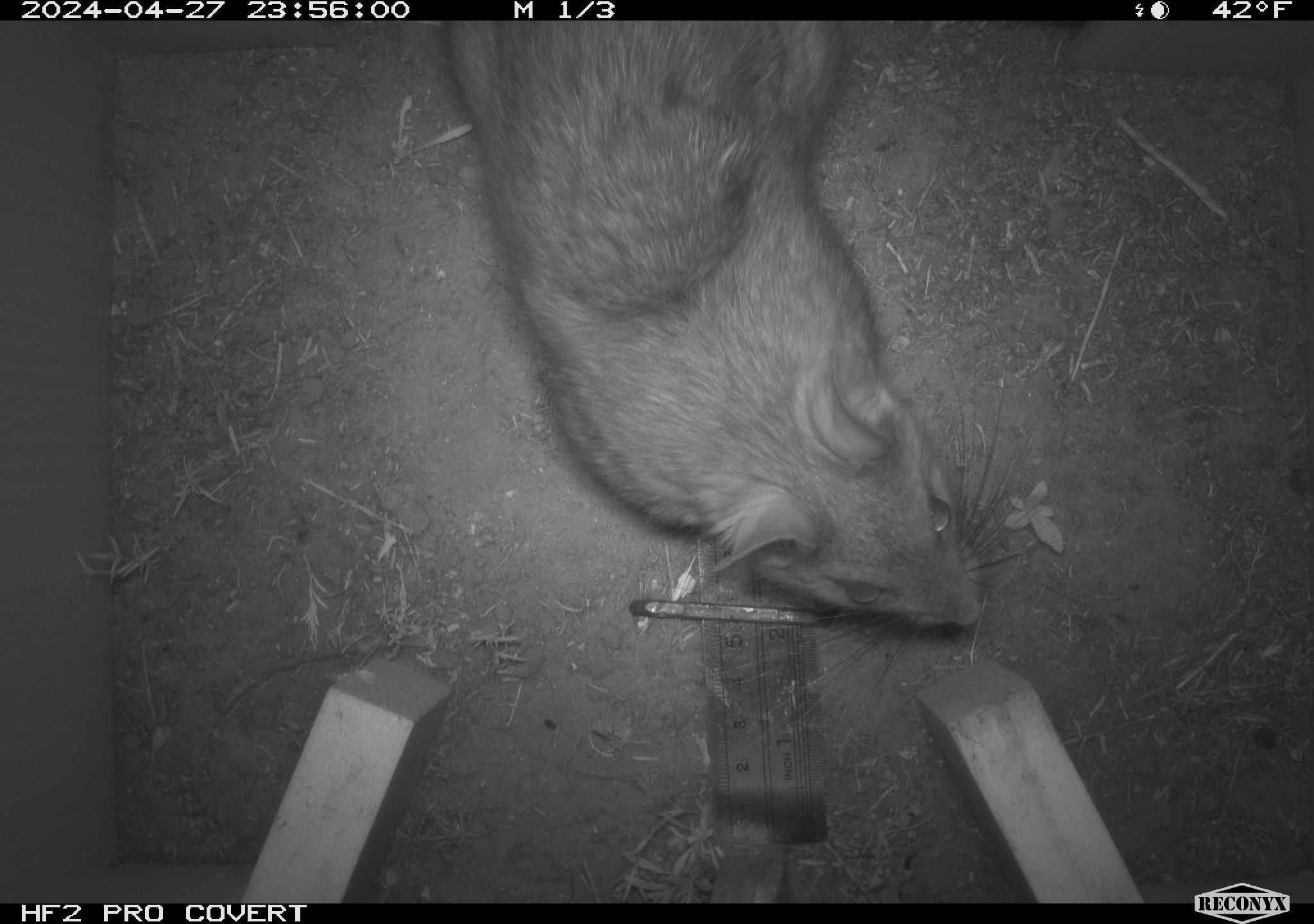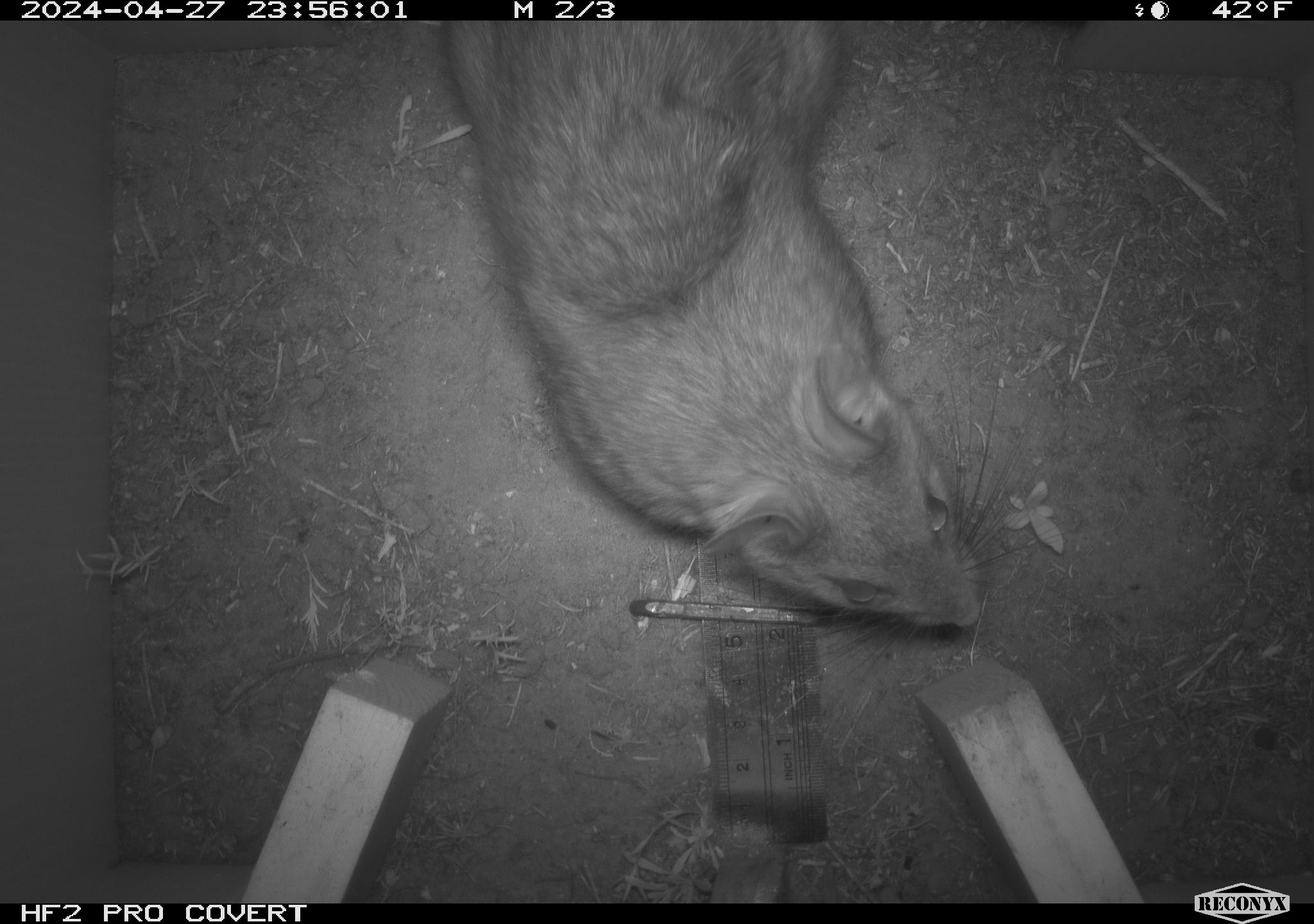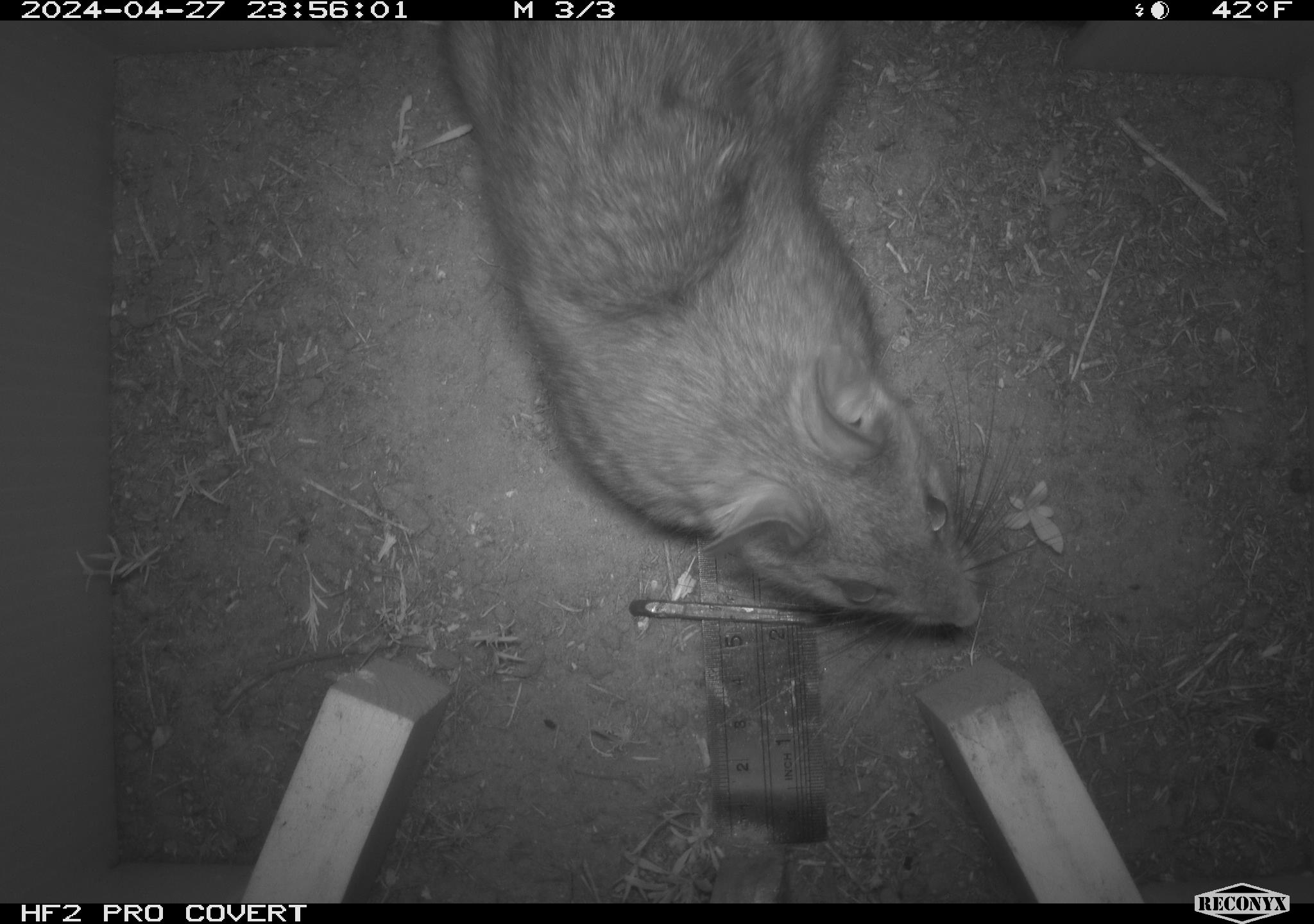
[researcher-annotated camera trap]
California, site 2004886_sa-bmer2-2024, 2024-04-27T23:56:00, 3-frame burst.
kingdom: Animalia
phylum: Chordata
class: Mammalia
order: Rodentia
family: Cricetidae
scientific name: Cricetidae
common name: hamsters, voles, lemmings, and allies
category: cricetidae family